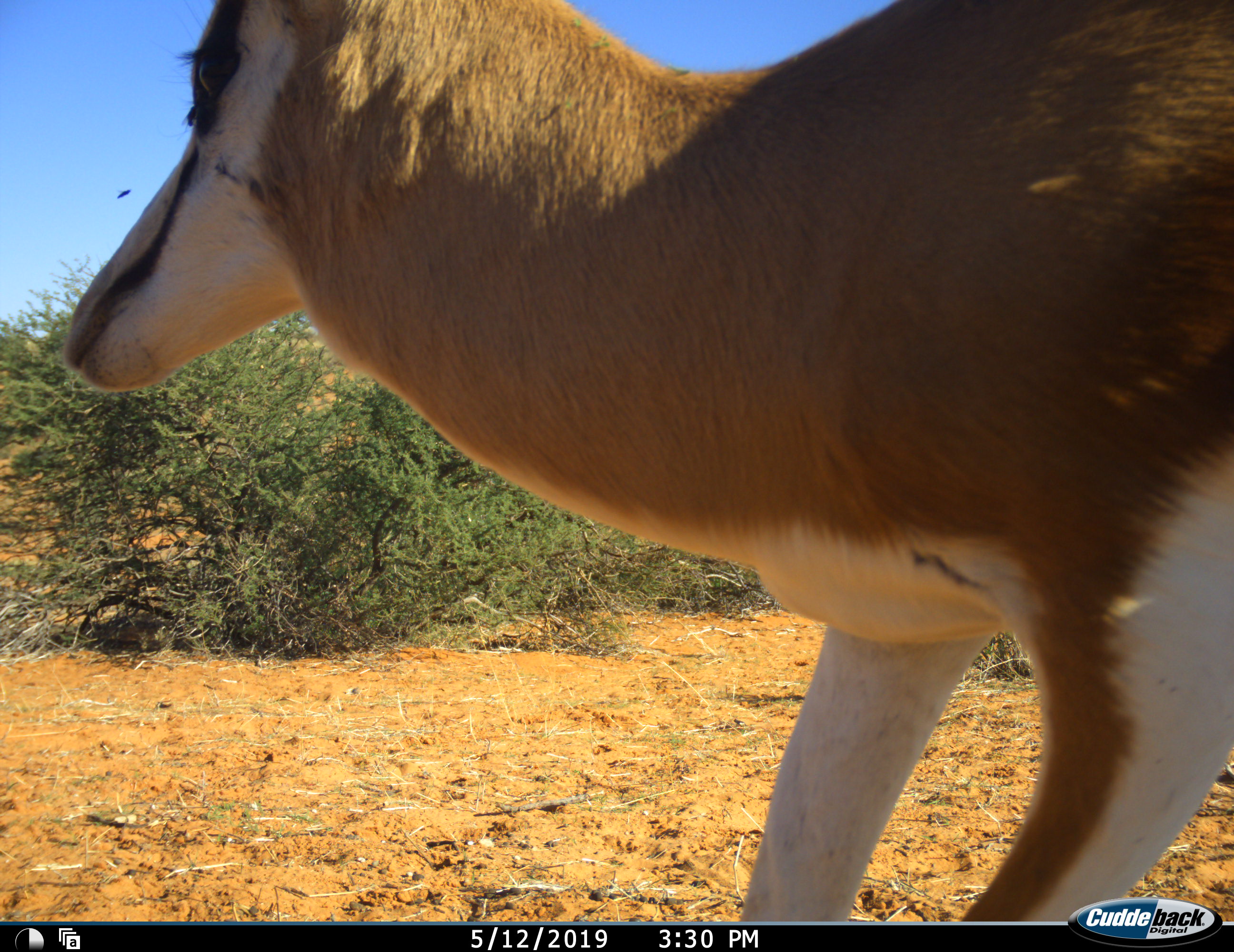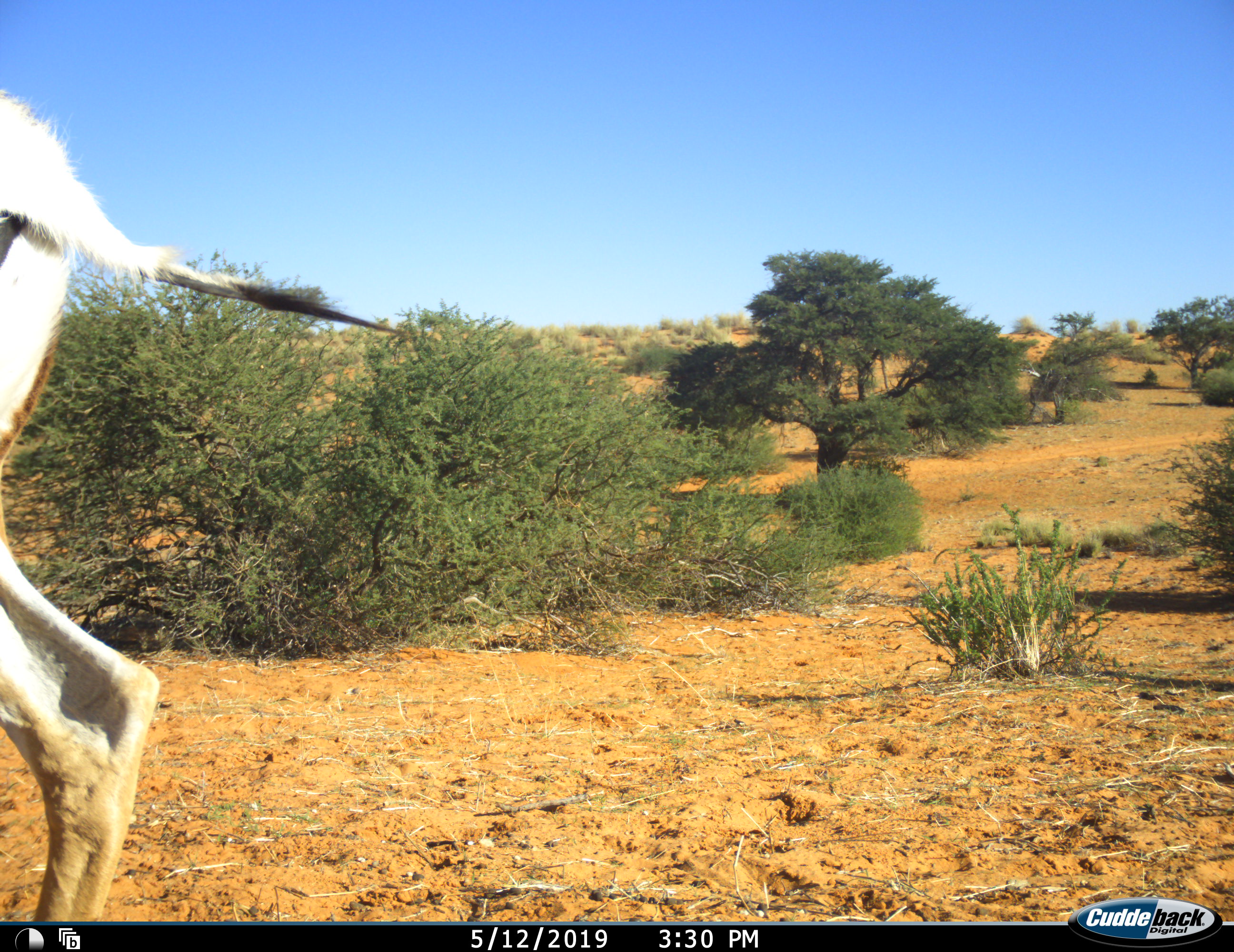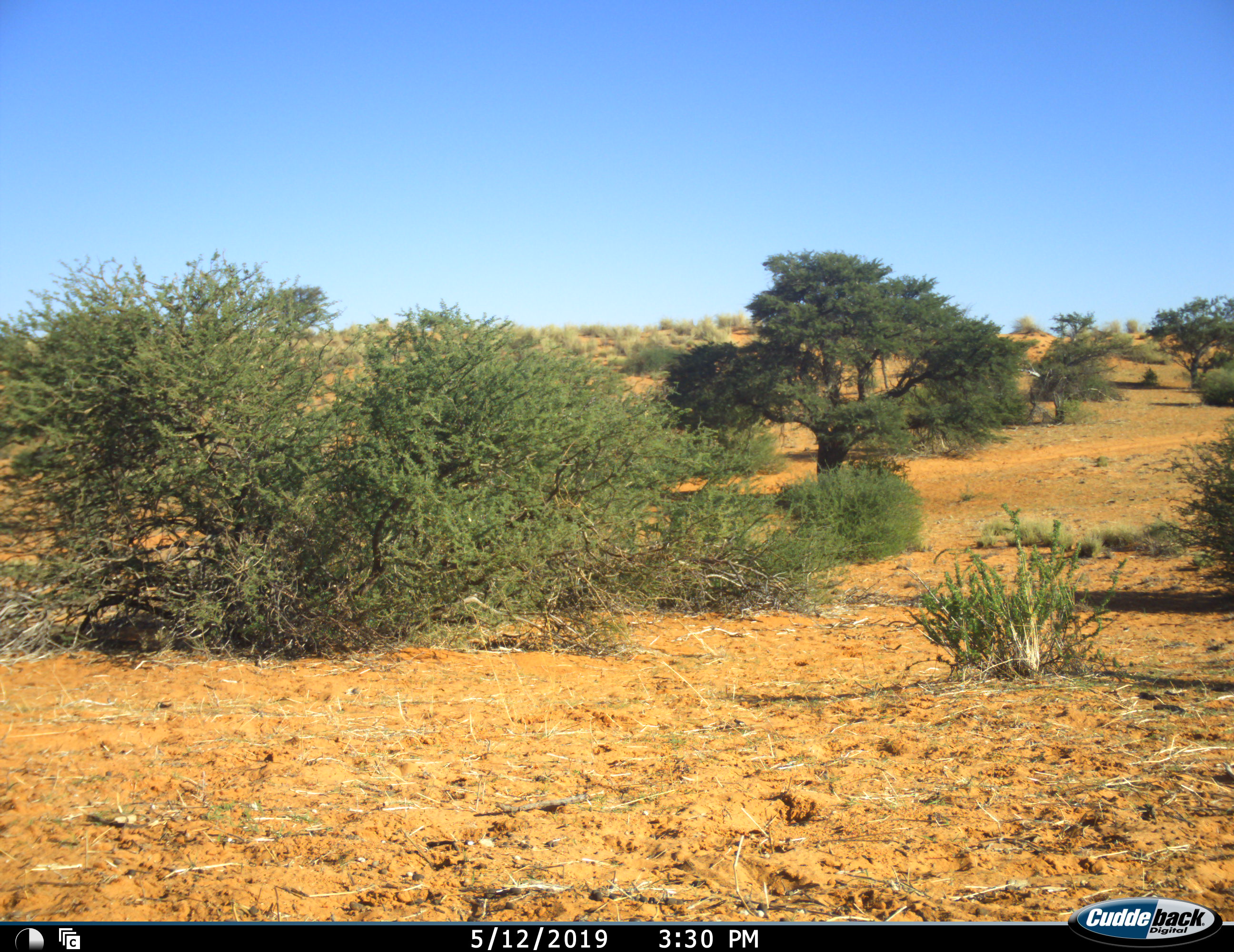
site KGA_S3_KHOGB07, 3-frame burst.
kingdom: Animalia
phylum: Chordata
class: Mammalia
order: Artiodactyla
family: Bovidae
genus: Antidorcas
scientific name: Antidorcas marsupialis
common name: springbok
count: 1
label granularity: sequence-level